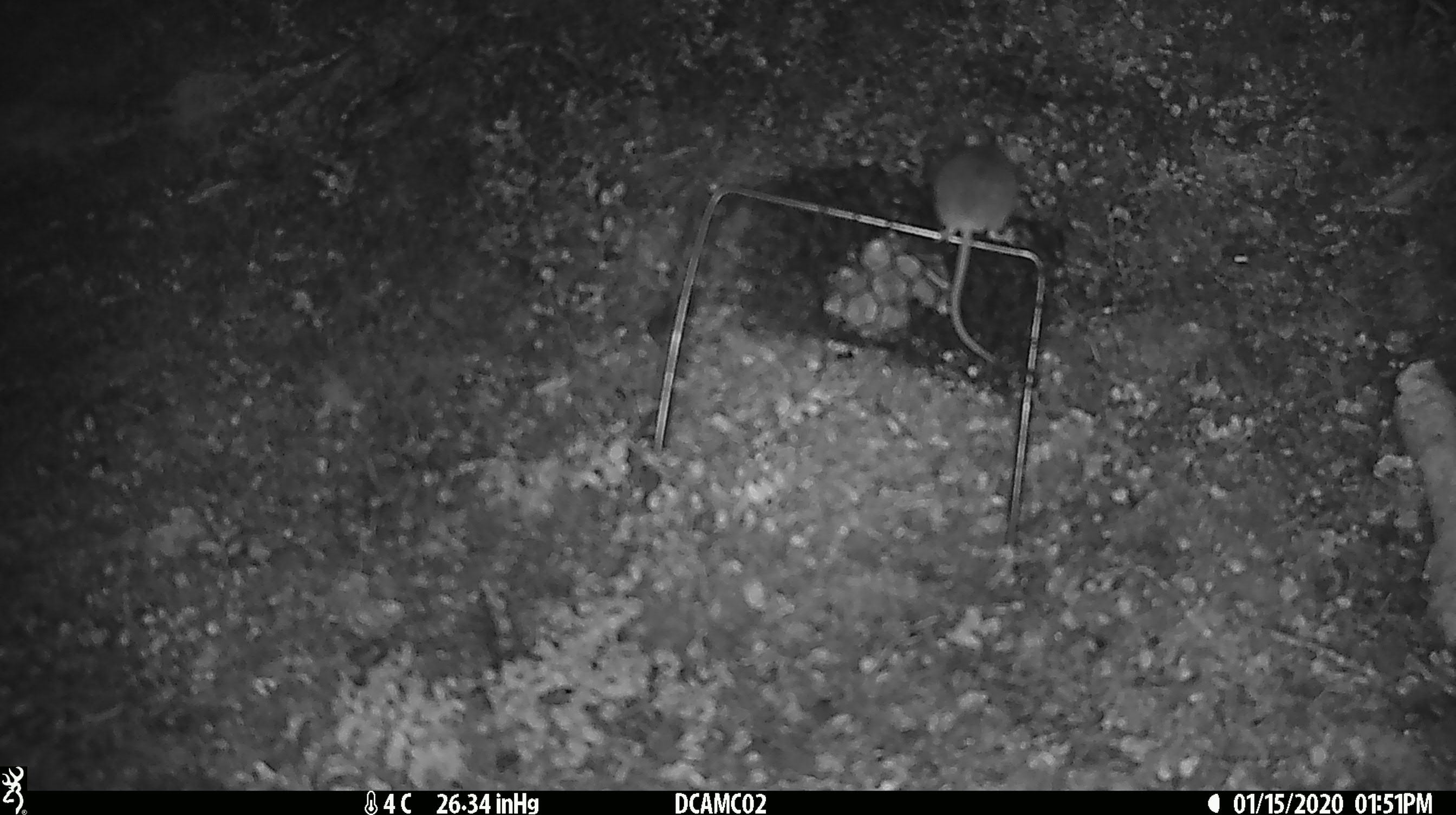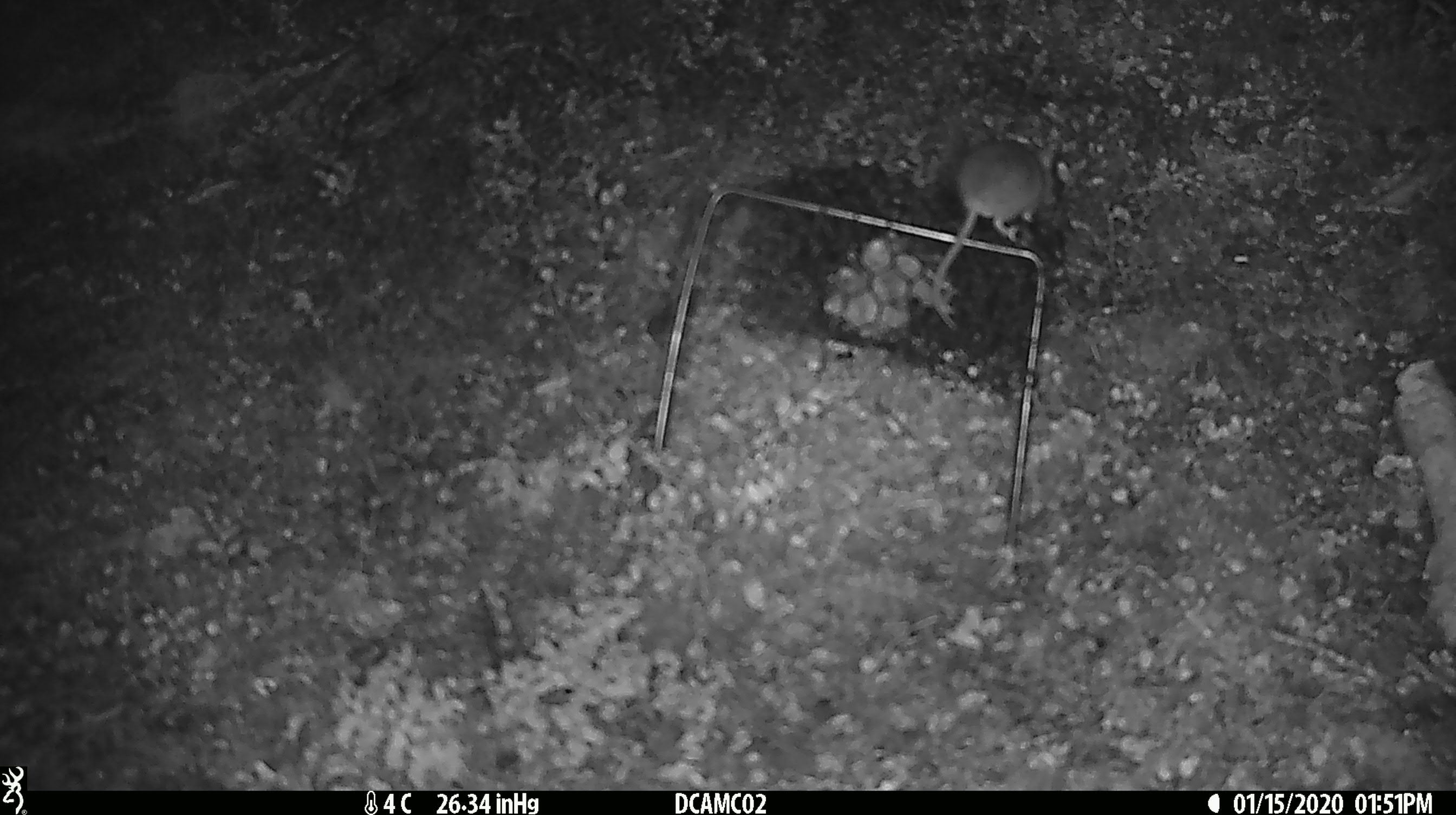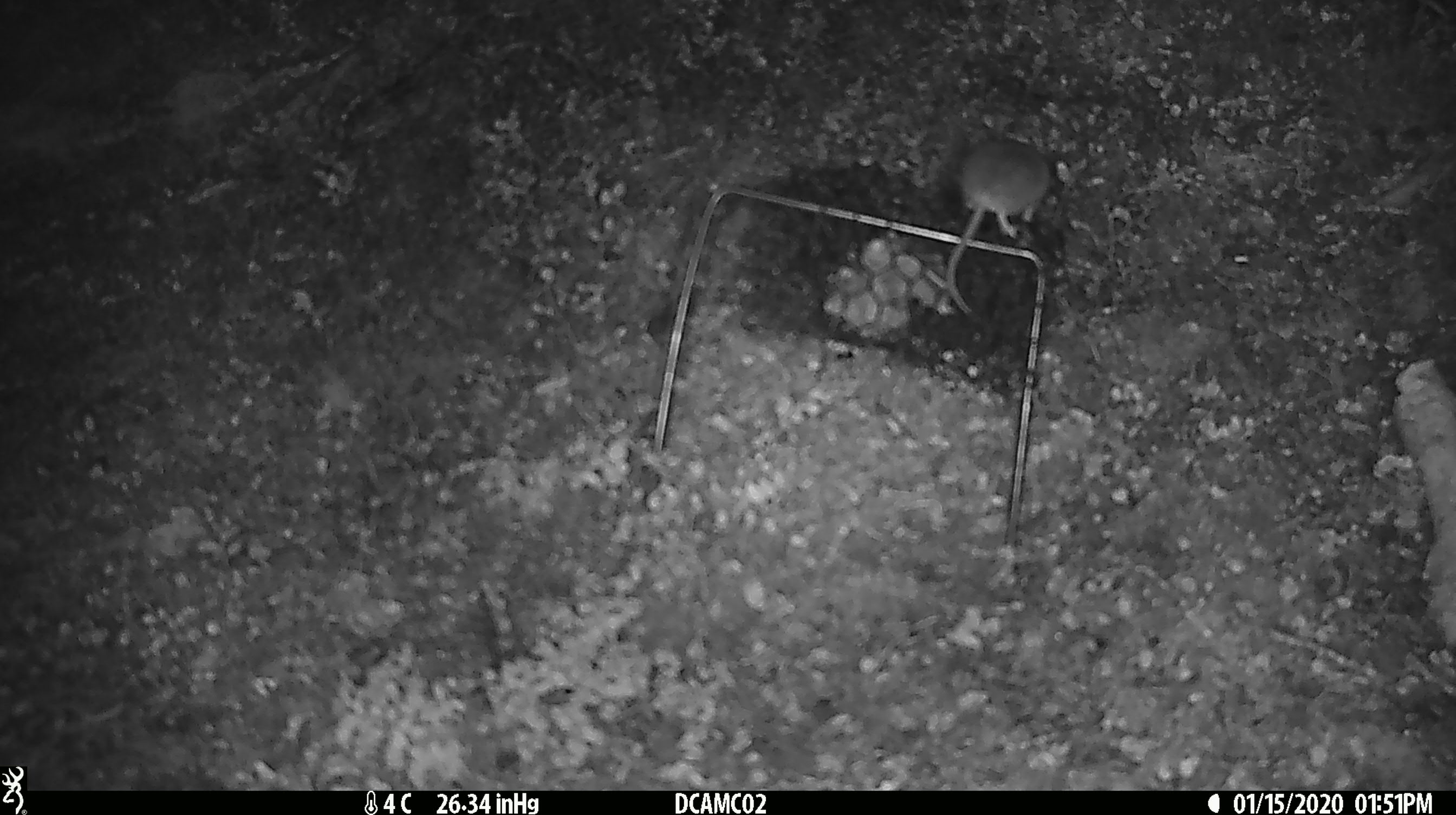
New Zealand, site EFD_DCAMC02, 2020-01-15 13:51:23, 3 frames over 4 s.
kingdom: Animalia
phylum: Chordata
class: Mammalia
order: Rodentia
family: Muridae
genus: Mus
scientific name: Mus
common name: mouse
Mouse (Mus).